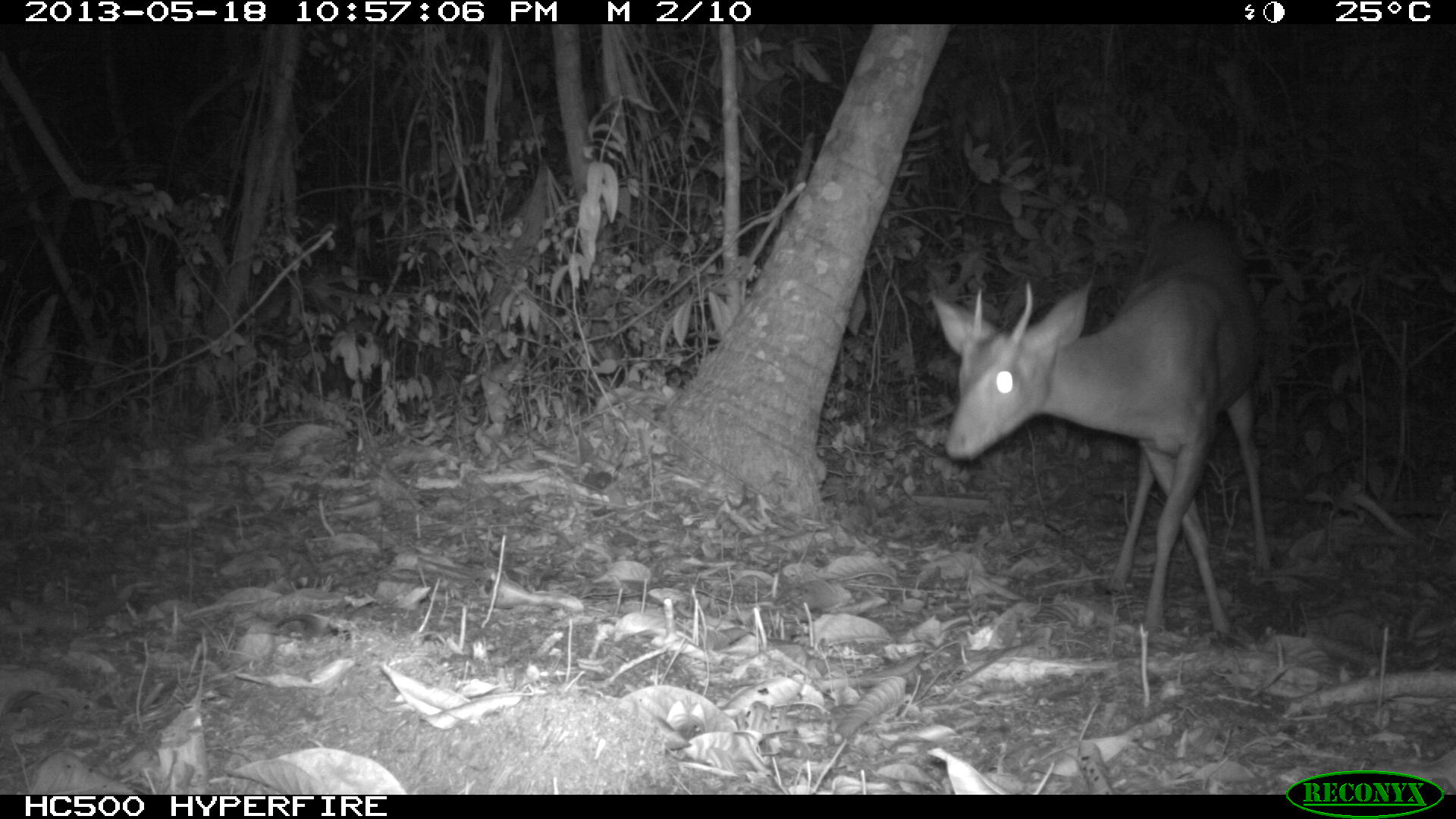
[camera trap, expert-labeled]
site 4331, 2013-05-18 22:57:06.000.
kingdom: Animalia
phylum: Chordata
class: Mammalia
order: Artiodactyla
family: Cervidae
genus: Mazama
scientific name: Mazama temama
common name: central american red brocket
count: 1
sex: male